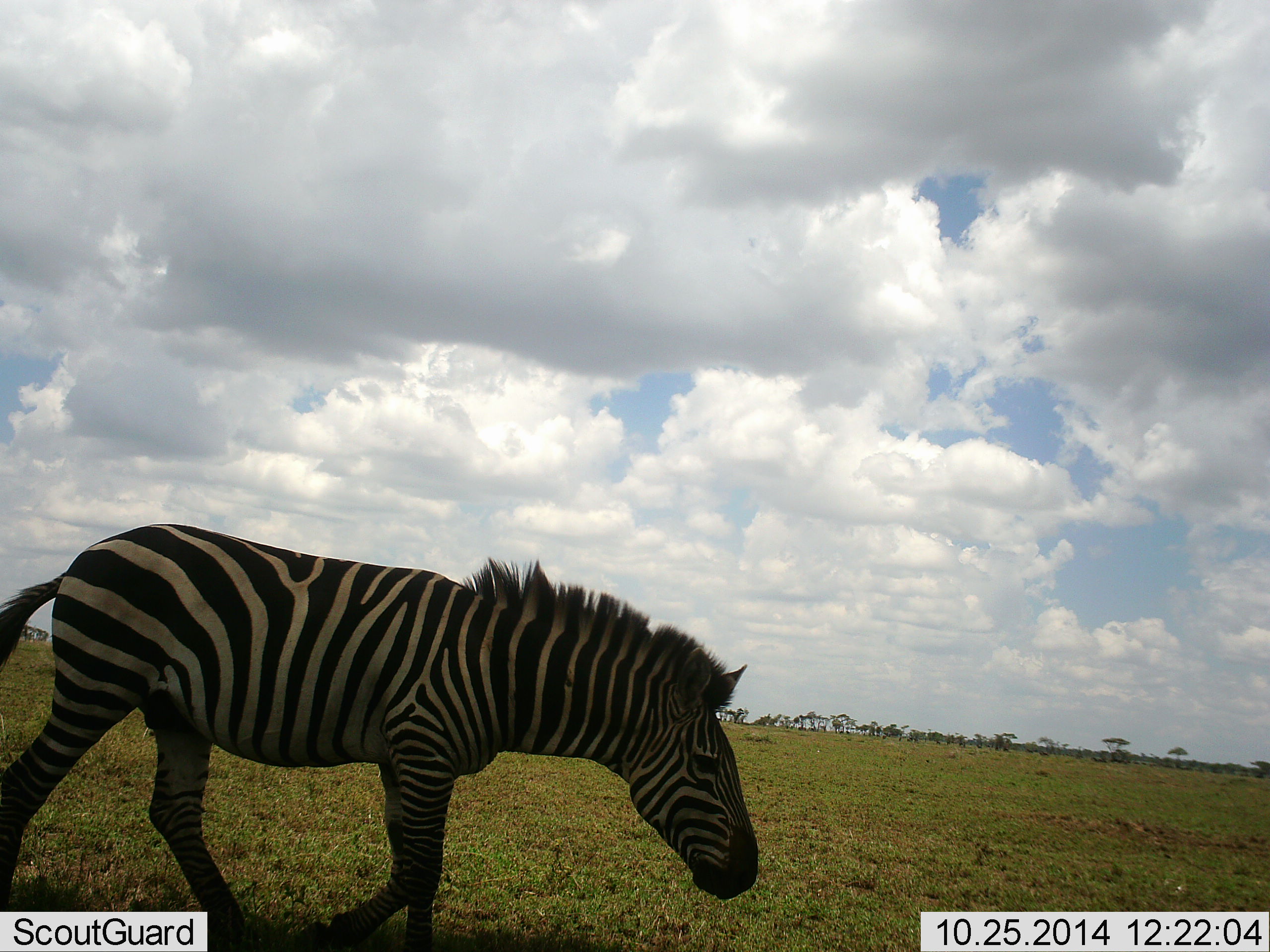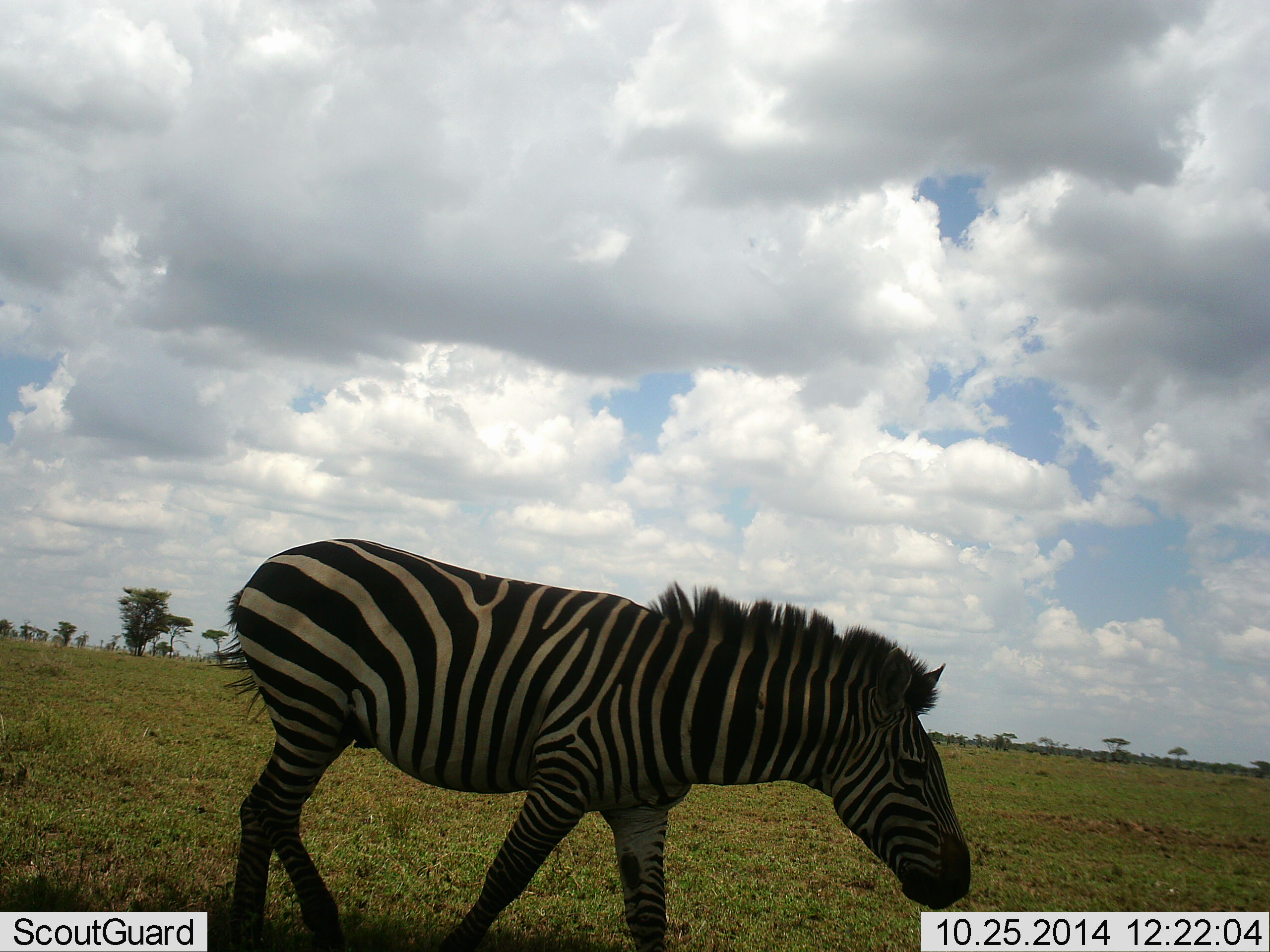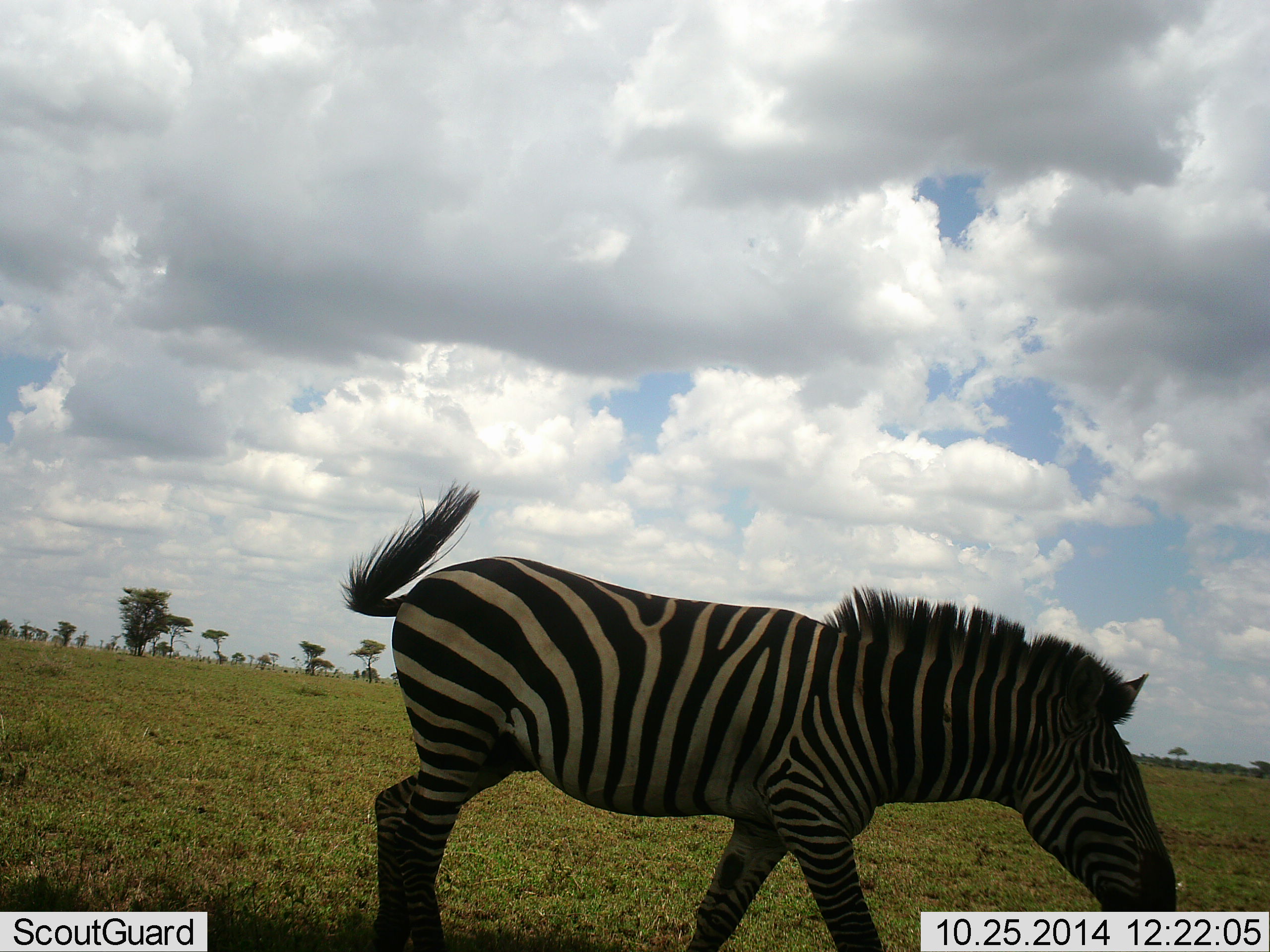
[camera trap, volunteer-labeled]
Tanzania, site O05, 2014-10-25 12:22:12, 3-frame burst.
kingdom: Animalia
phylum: Chordata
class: Mammalia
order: Perissodactyla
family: Equidae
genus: Equus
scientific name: Equus quagga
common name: plains zebra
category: zebra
Zebra (plains zebra) (Equus quagga), count 1. Behavior (volunteer vote fractions): standing 0%, resting 0%, moving 90%, interacting 0%. Young present (vote fraction): 0%. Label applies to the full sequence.